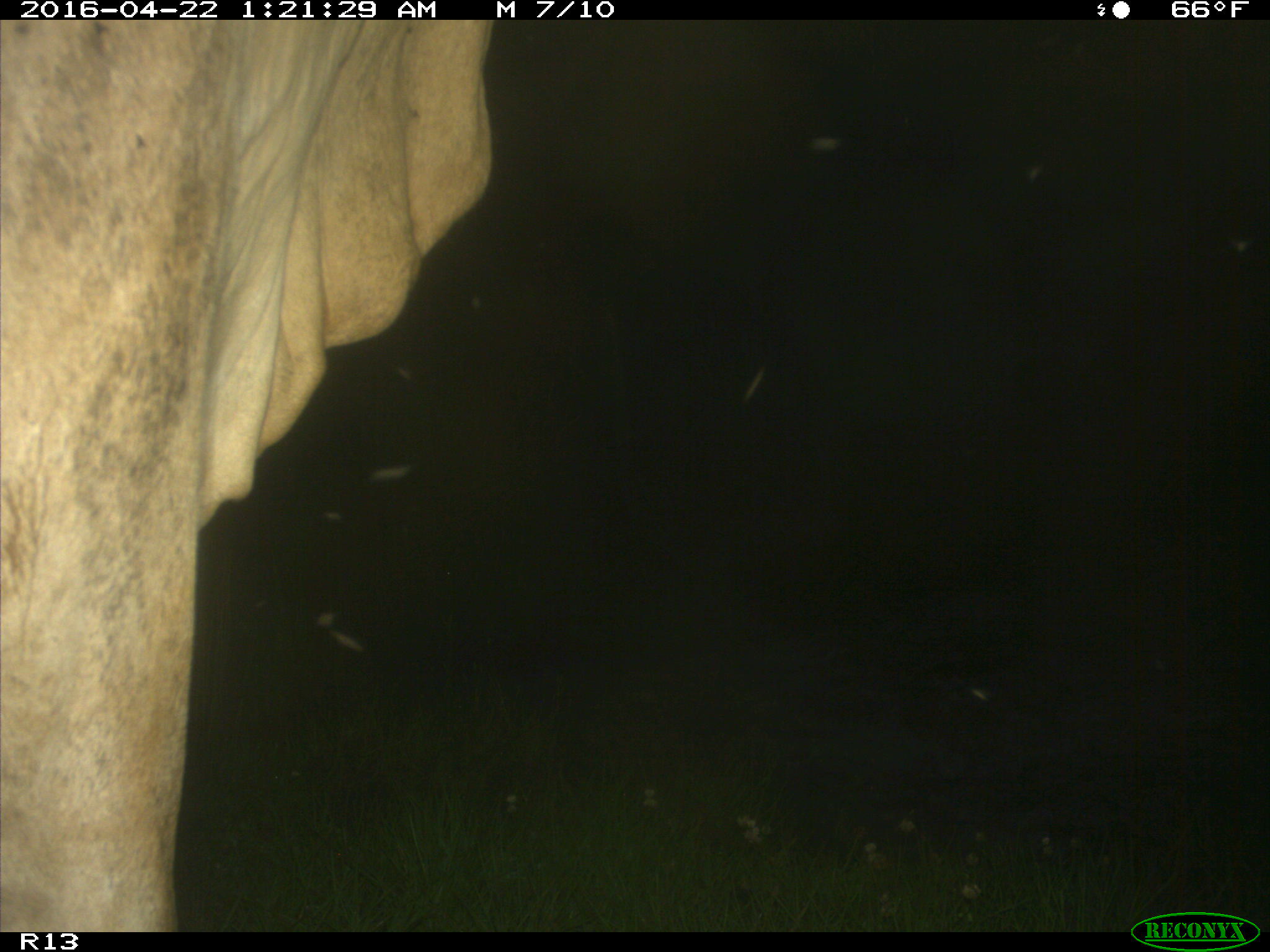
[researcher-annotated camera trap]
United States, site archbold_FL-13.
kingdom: Animalia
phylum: Chordata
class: Mammalia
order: Artiodactyla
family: Bovidae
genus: Bos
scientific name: Bos taurus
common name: domestic cow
Bos taurus (domestic cow).